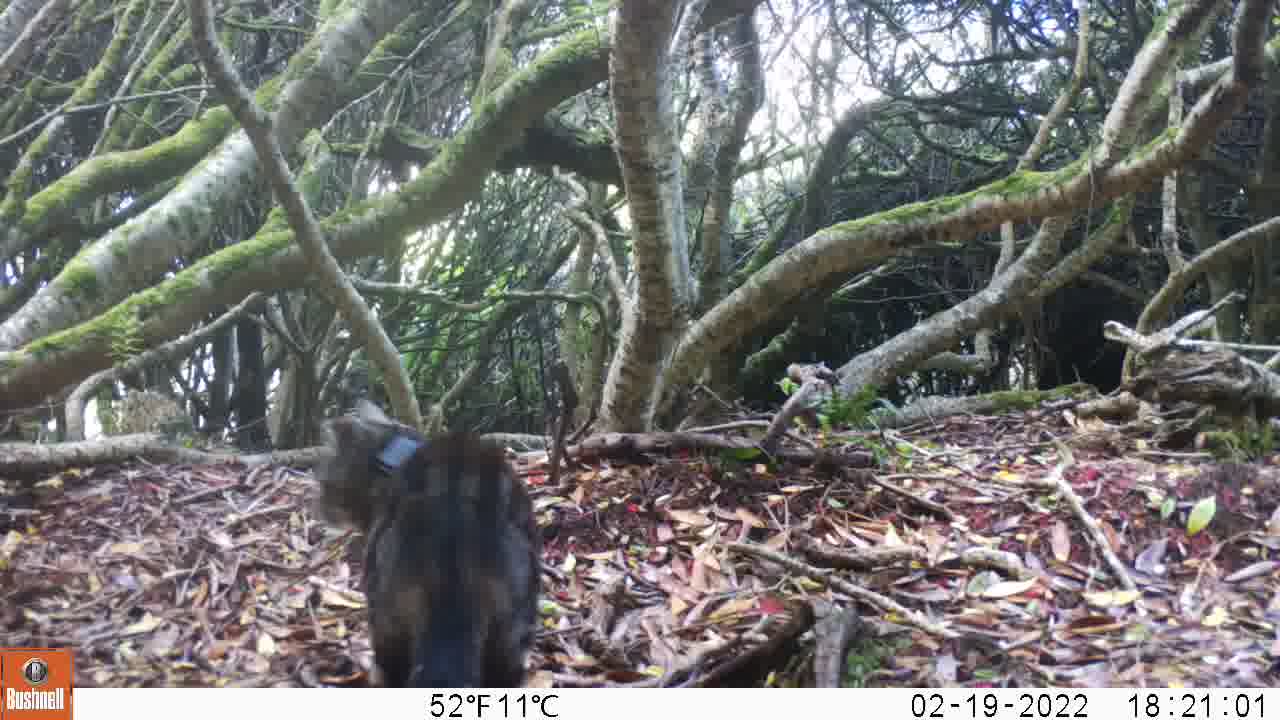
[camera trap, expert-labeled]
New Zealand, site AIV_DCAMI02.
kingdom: Animalia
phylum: Chordata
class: Mammalia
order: Carnivora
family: Felidae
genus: Felis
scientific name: Felis catus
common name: domestic cat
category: cat